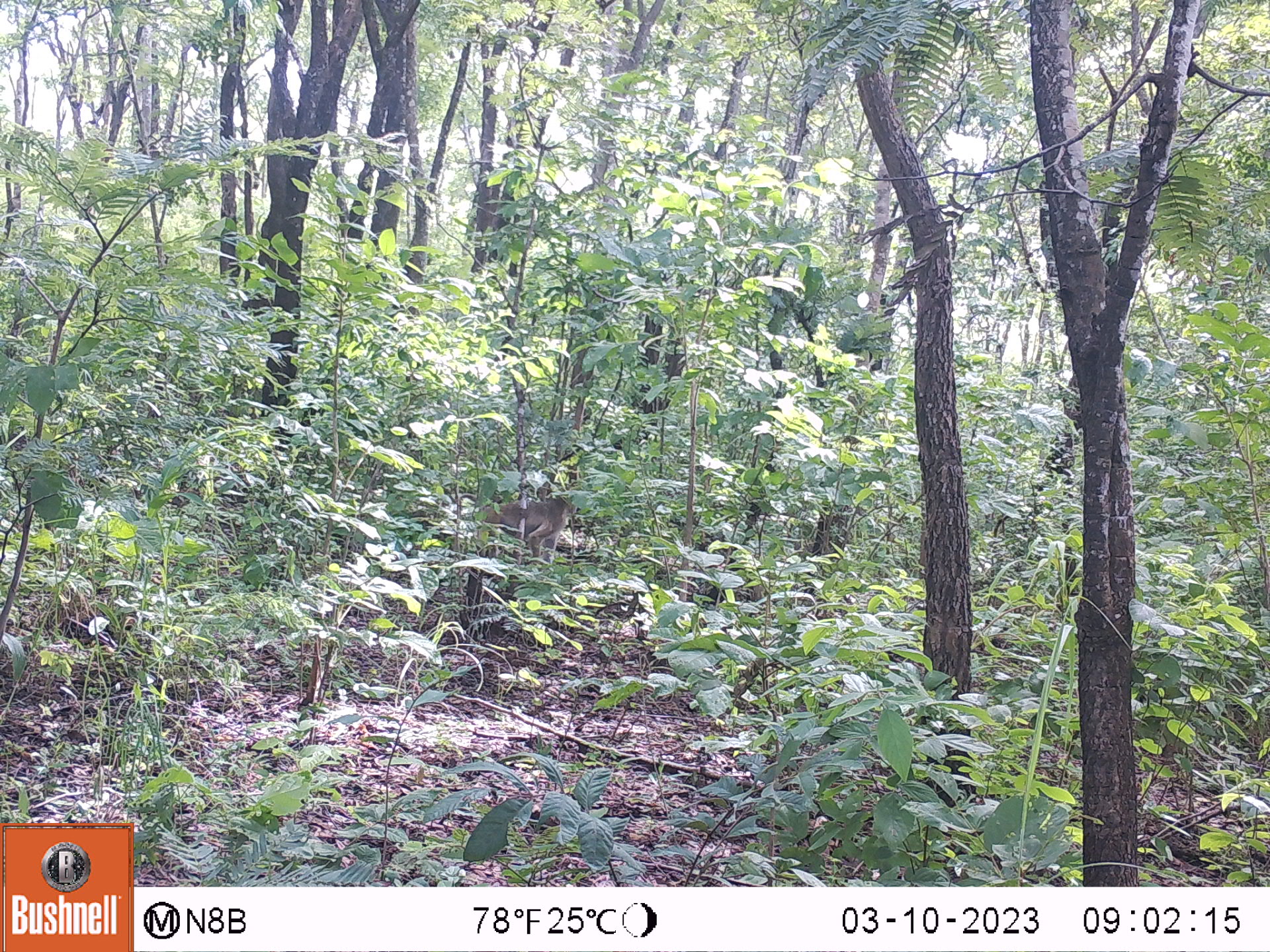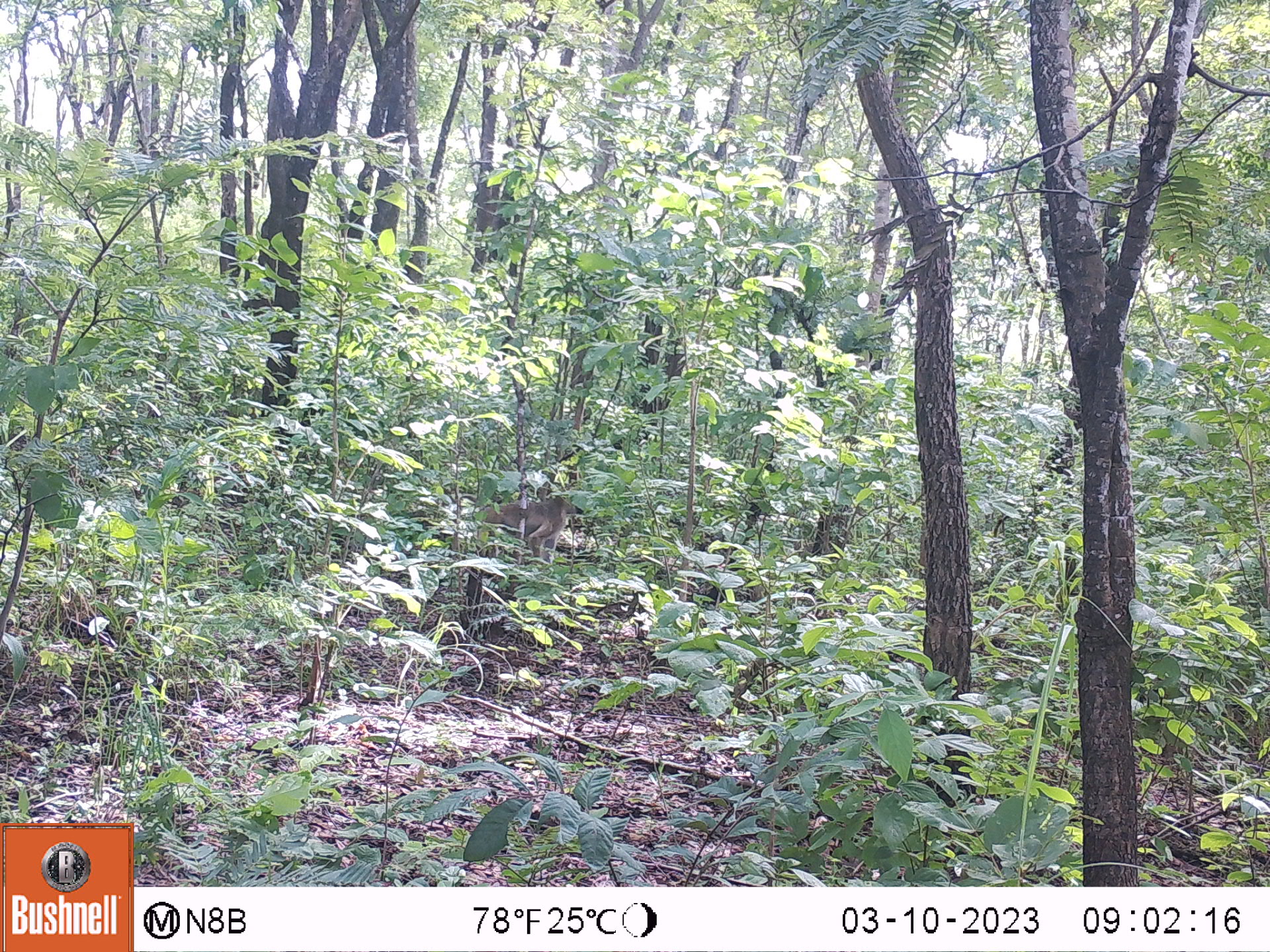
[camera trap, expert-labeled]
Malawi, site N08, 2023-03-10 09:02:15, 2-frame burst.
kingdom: Animalia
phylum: Chordata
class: Mammalia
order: Primates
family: Cercopithecidae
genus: Papio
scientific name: Papio cynocephalus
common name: yellow baboon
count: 1